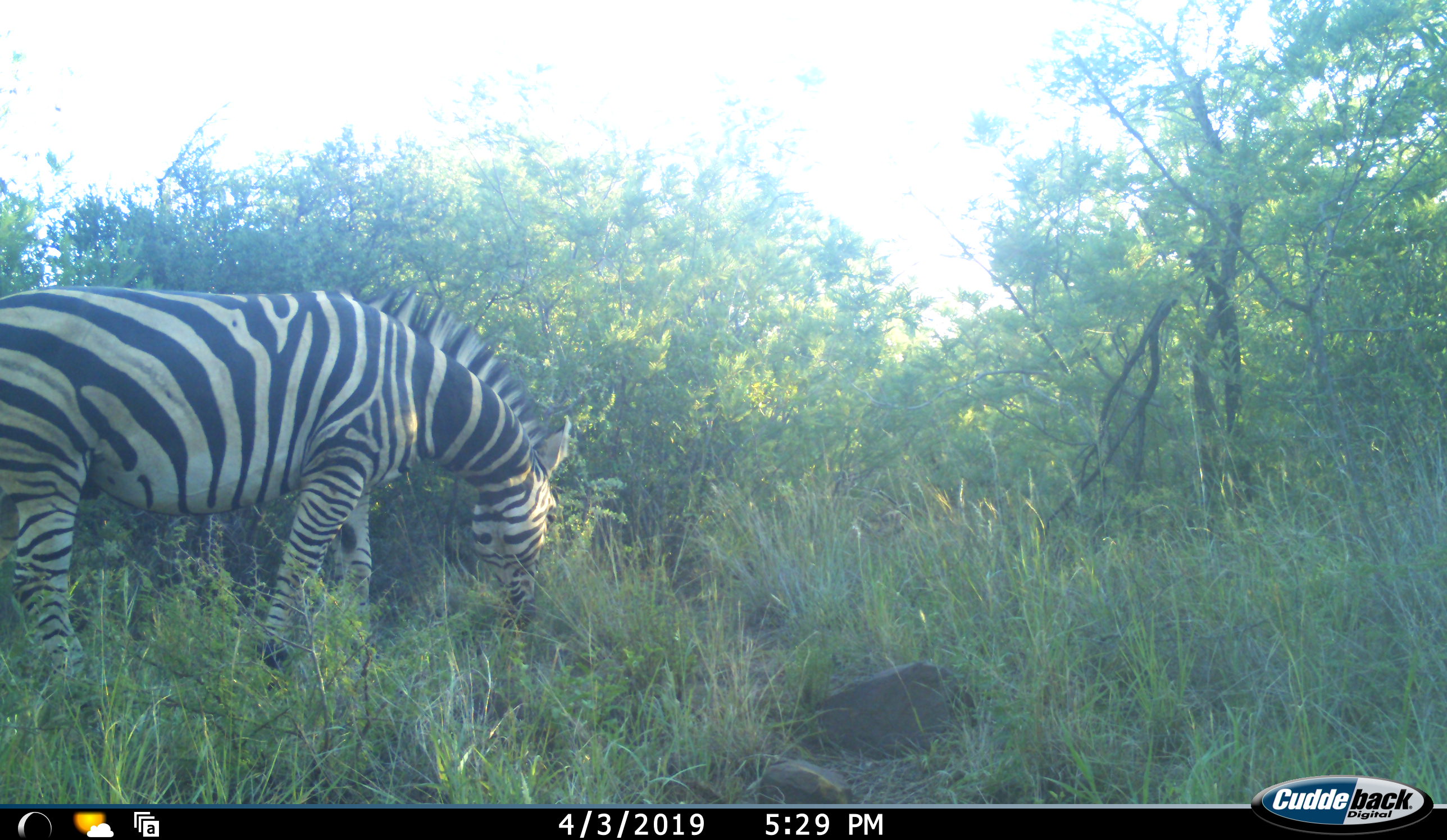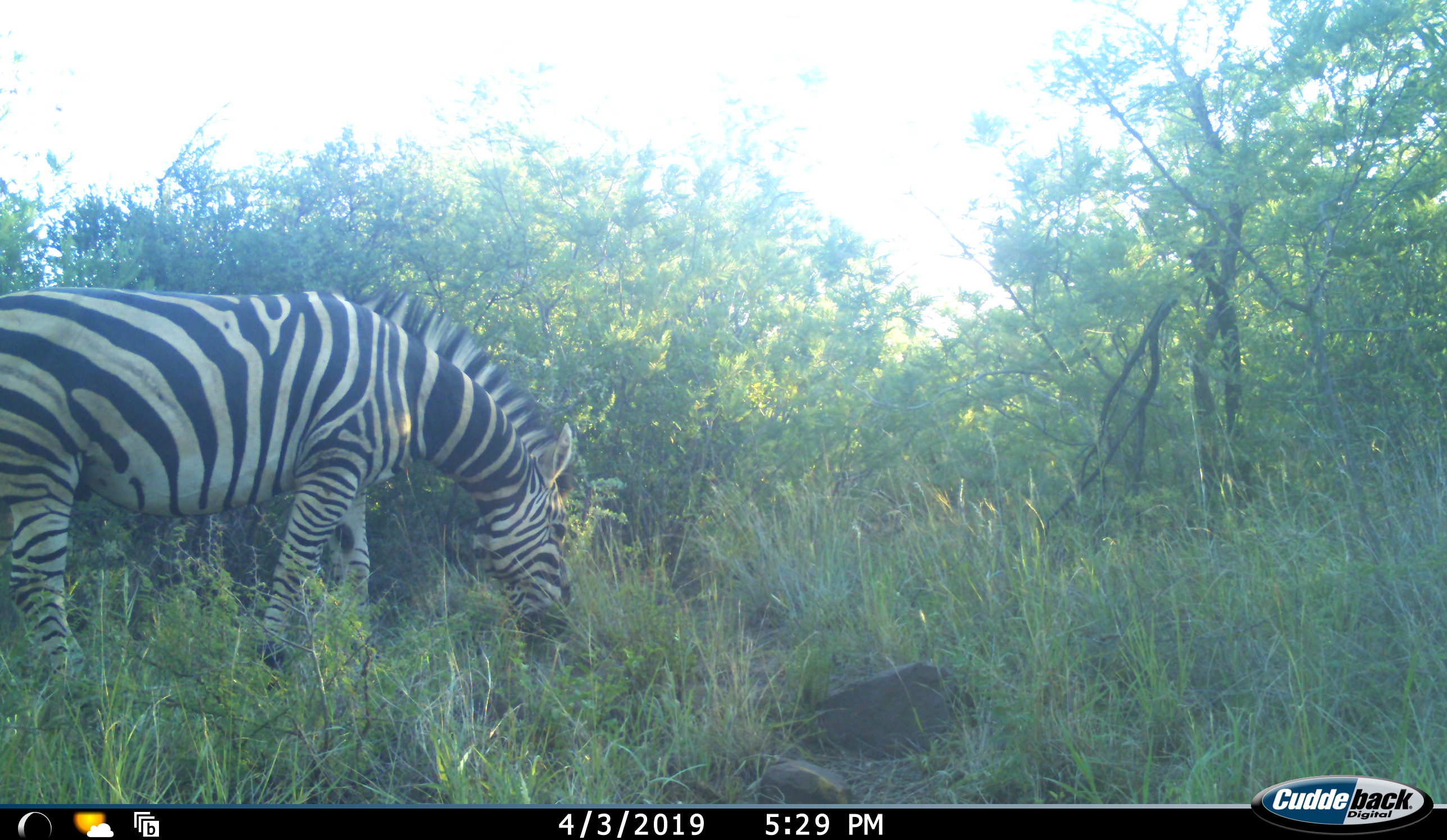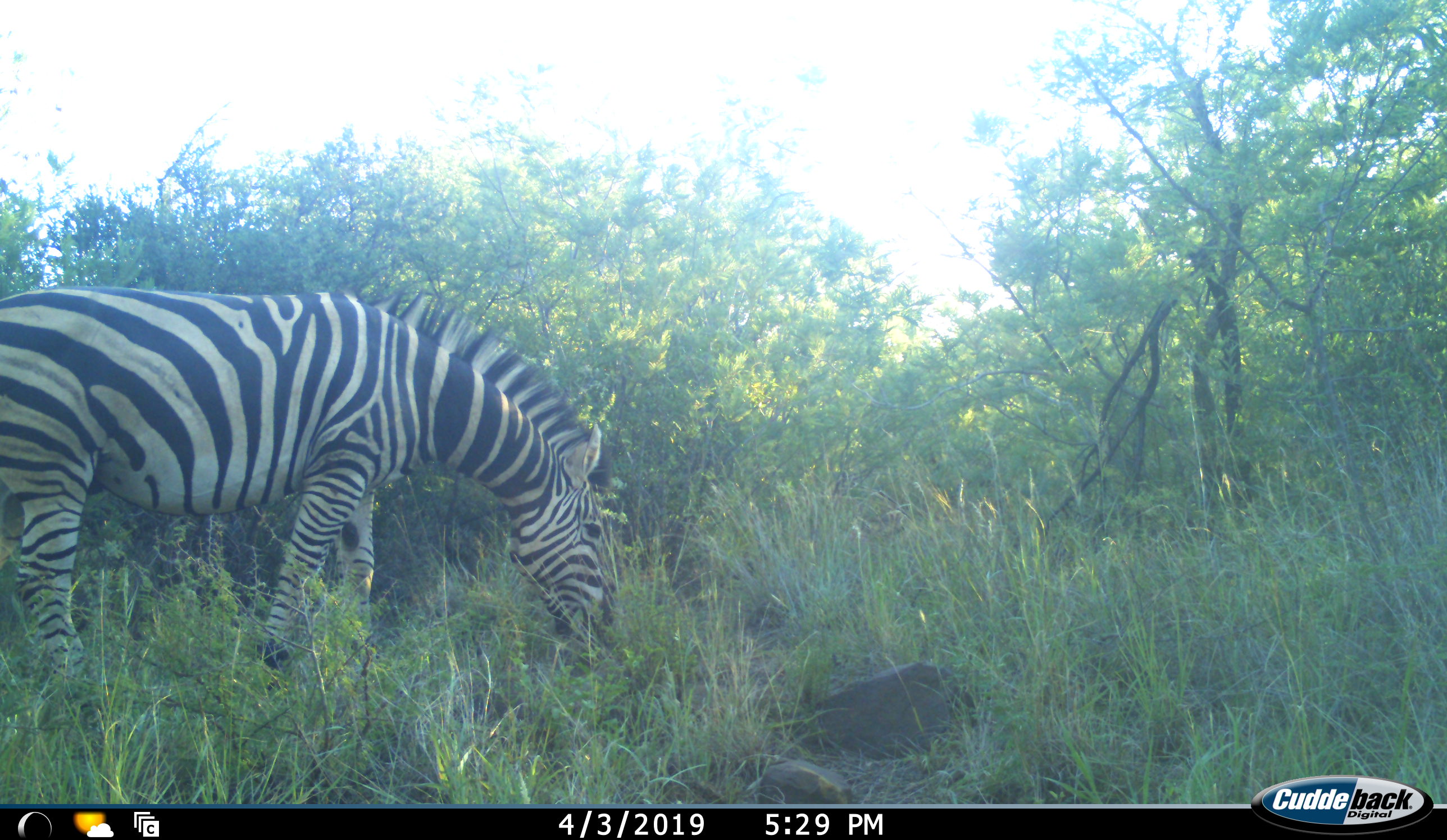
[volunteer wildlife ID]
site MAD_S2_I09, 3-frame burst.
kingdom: Animalia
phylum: Chordata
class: Mammalia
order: Perissodactyla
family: Equidae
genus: Equus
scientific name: Equus quagga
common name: plains zebra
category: zebraplains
Zebraplains (plains zebra) (Equus quagga), count 1. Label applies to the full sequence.